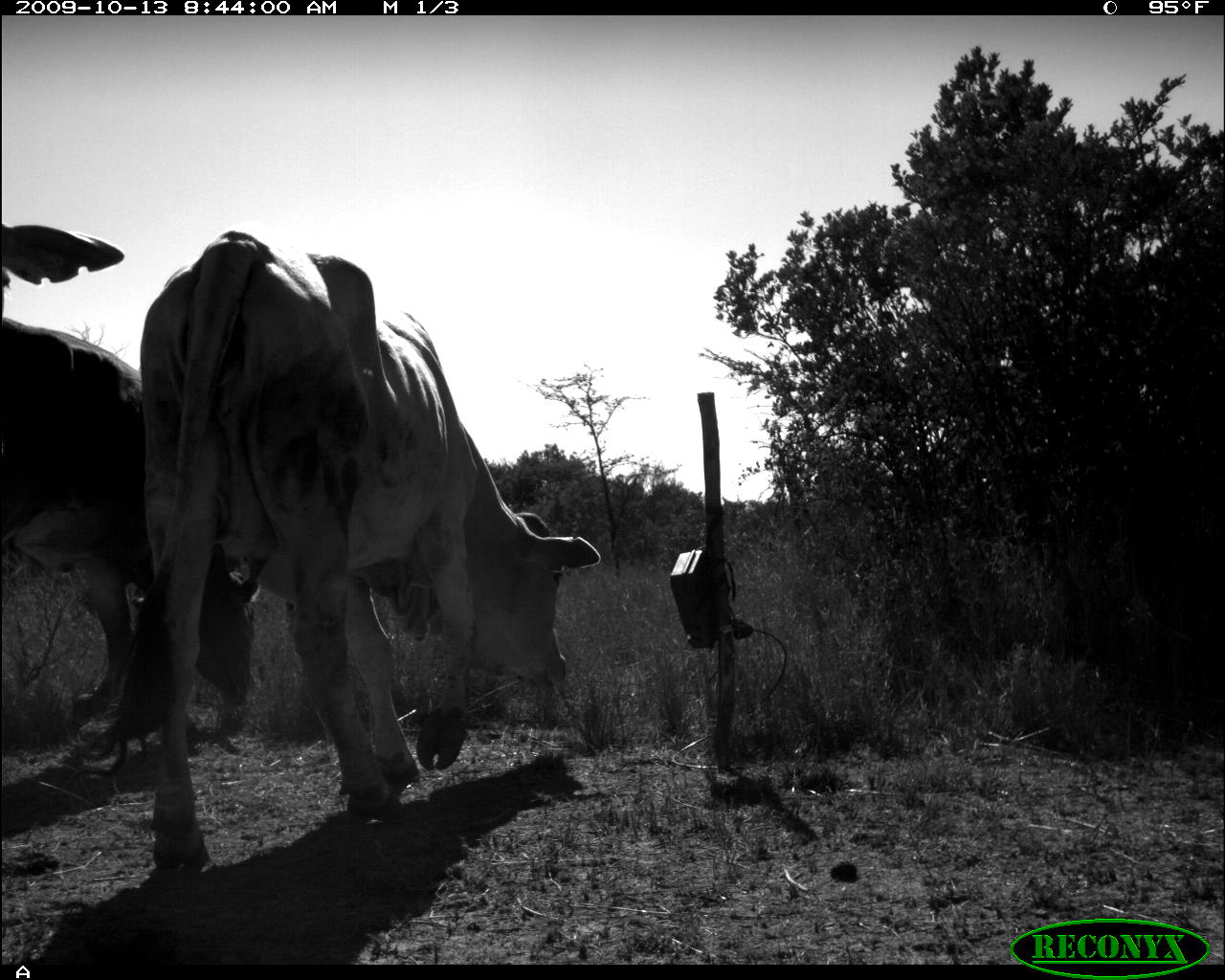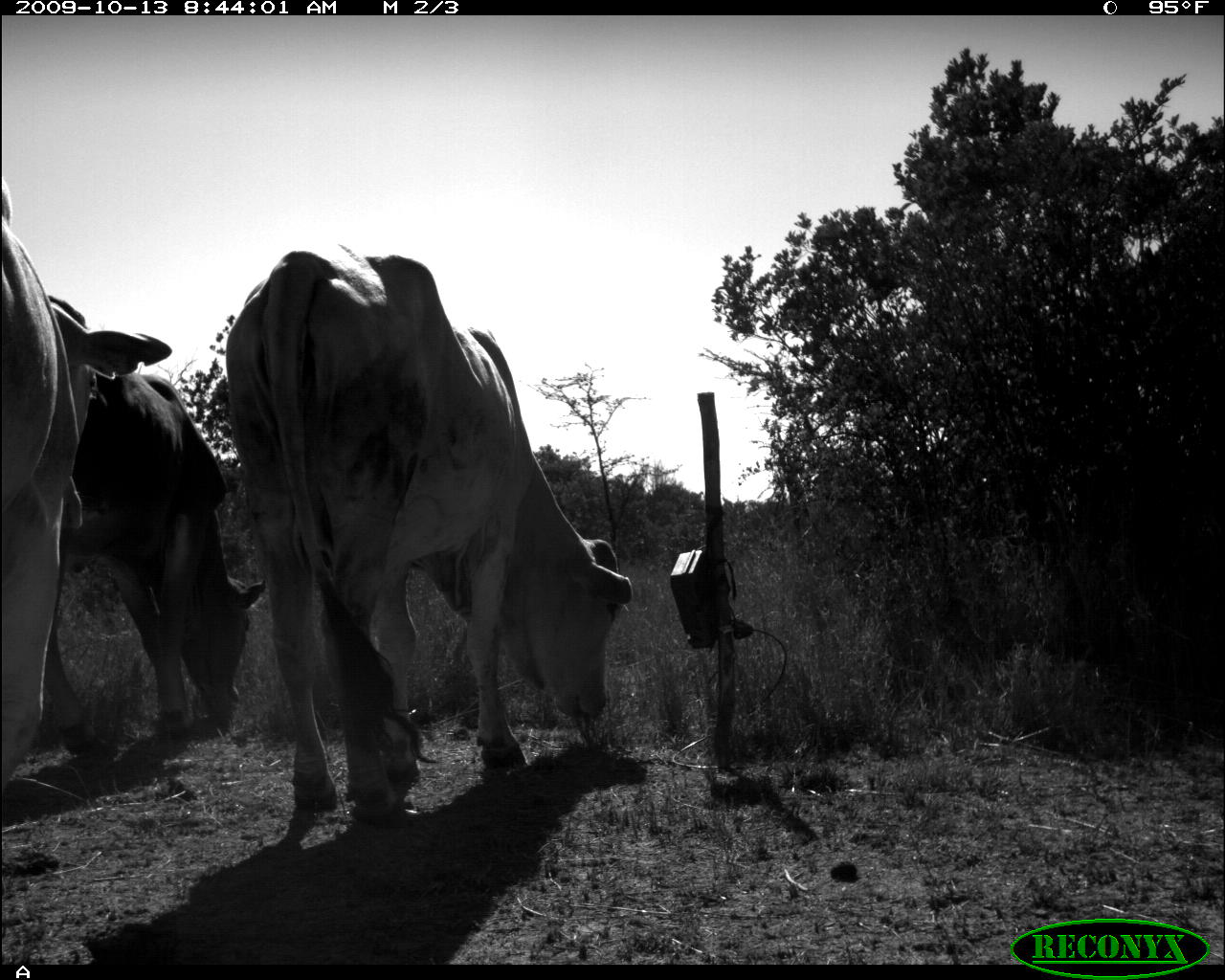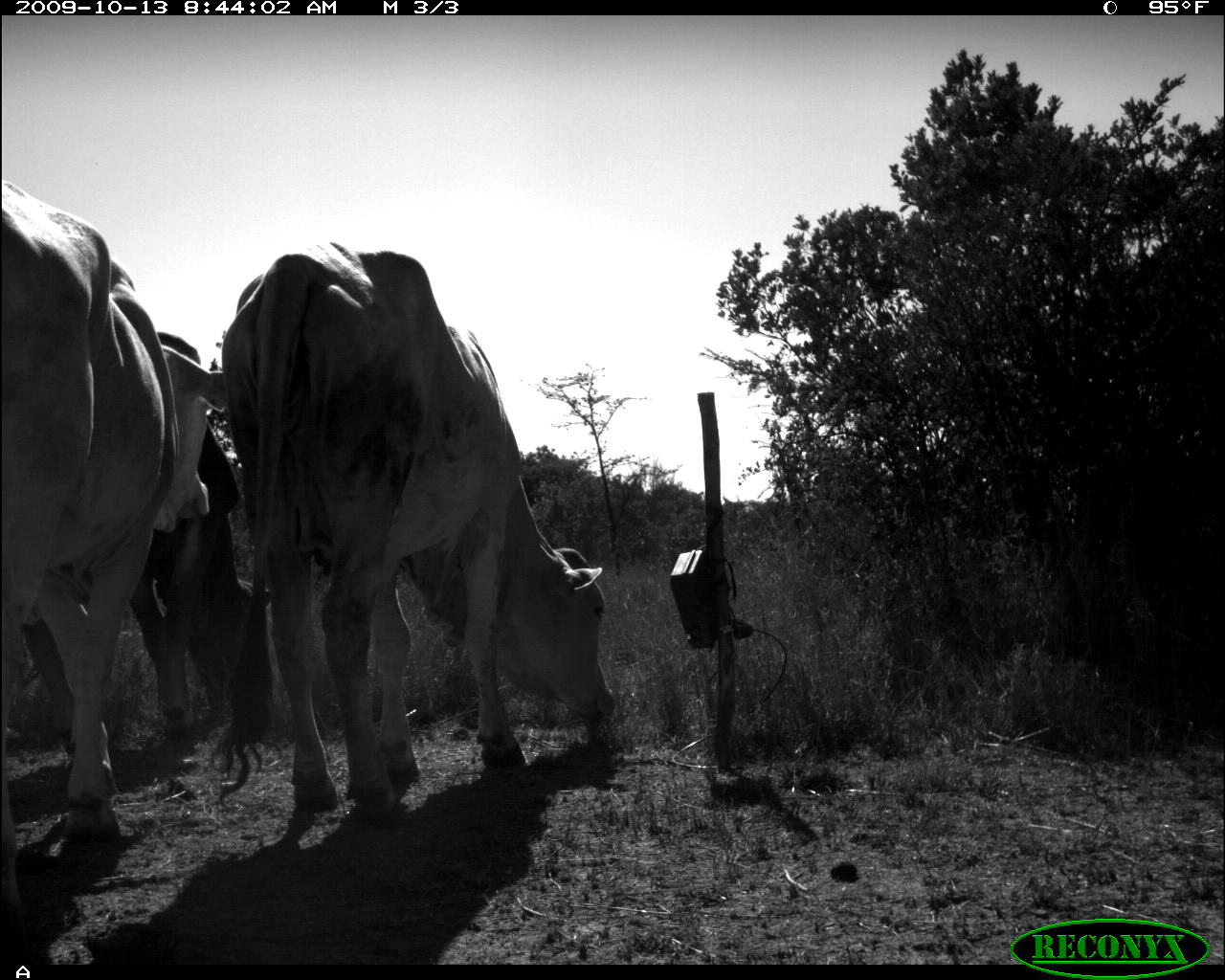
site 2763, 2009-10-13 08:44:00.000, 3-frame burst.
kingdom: Animalia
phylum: Chordata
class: Mammalia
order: Artiodactyla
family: Bovidae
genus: Bos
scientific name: Bos taurus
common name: domestic cattle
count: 3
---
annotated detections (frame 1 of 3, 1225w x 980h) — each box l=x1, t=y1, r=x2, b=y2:
bos taurus: l=138, t=230, r=600, b=871; l=0, t=218, r=261, b=726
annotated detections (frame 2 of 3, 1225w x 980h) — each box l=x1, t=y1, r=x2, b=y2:
bos taurus: l=218, t=230, r=632, b=827; l=0, t=186, r=170, b=787; l=39, t=368, r=264, b=763